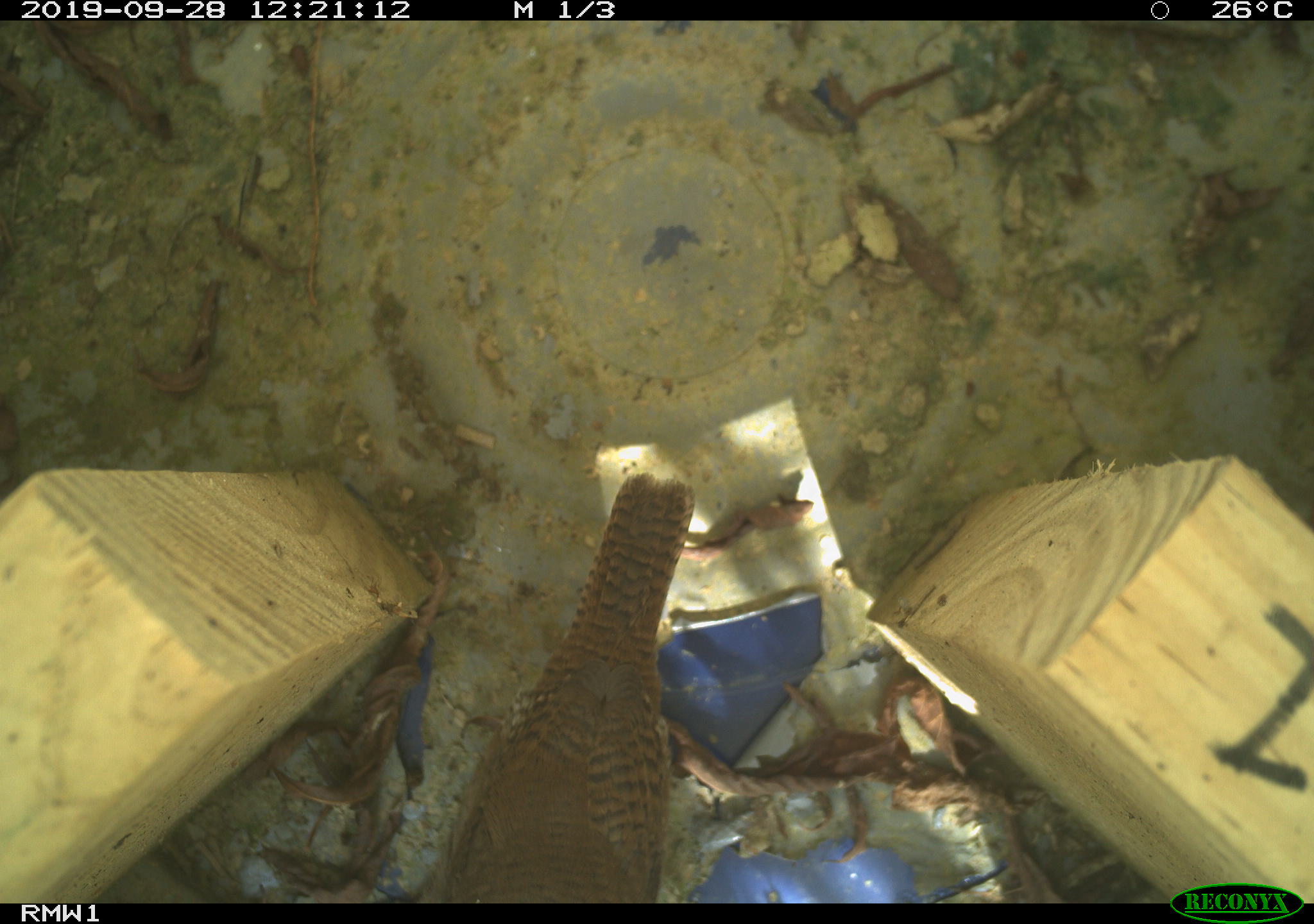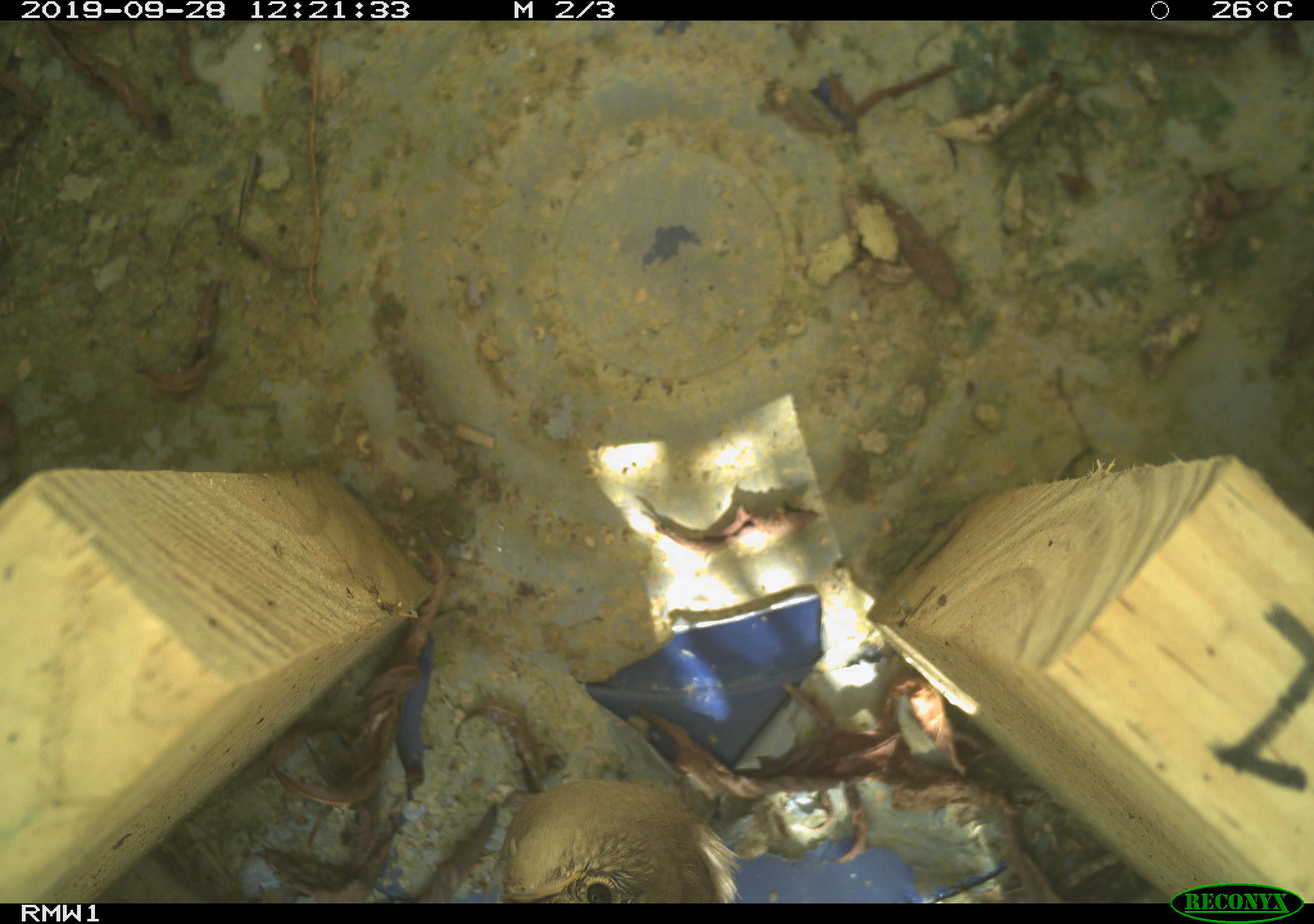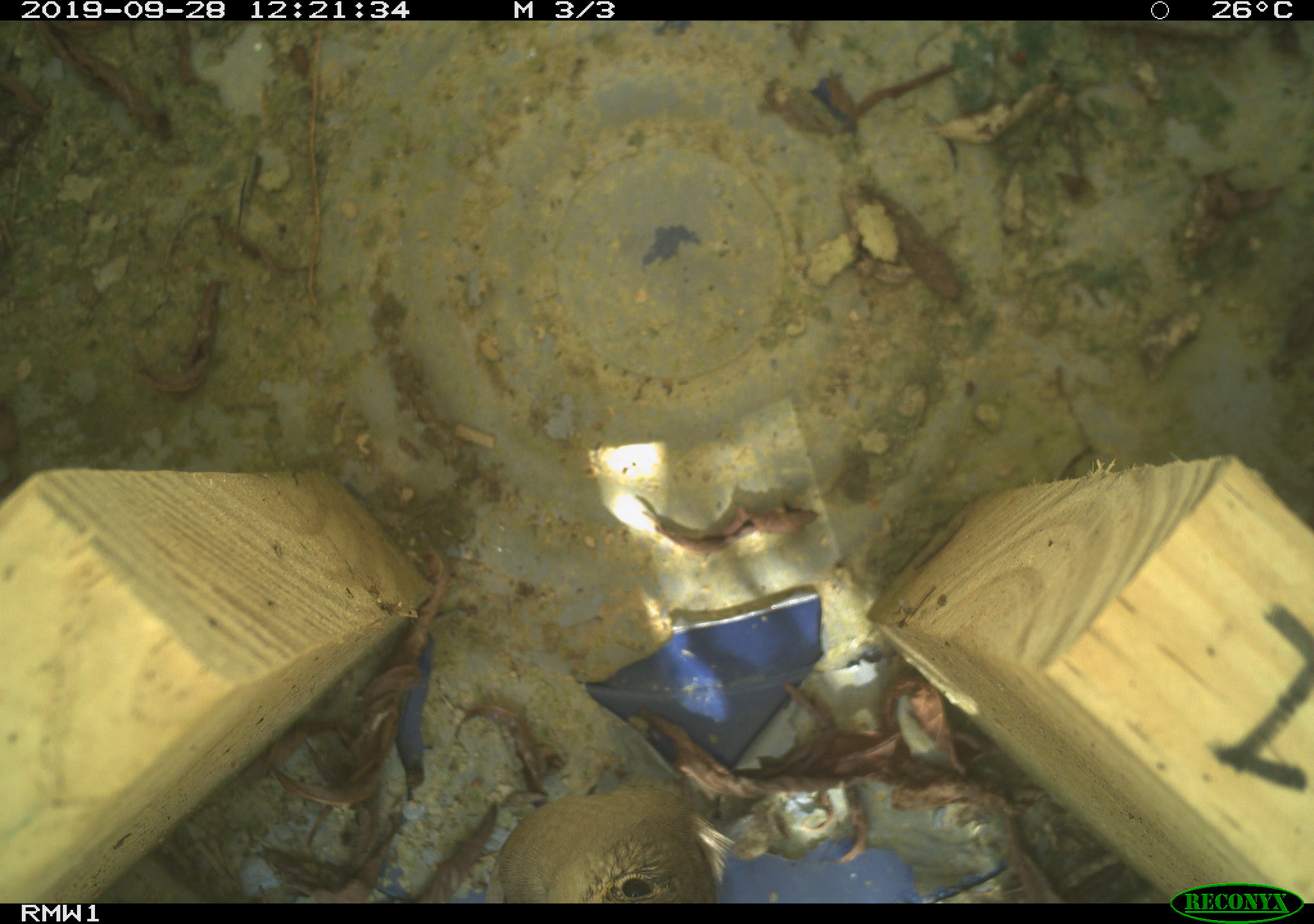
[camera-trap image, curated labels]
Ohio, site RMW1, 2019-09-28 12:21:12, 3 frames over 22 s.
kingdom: Animalia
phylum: Chordata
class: Aves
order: Passeriformes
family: Troglodytidae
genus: Troglodytes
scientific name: Troglodytes aedon aedon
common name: northern house wren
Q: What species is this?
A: Northern house wren (Troglodytes aedon aedon).